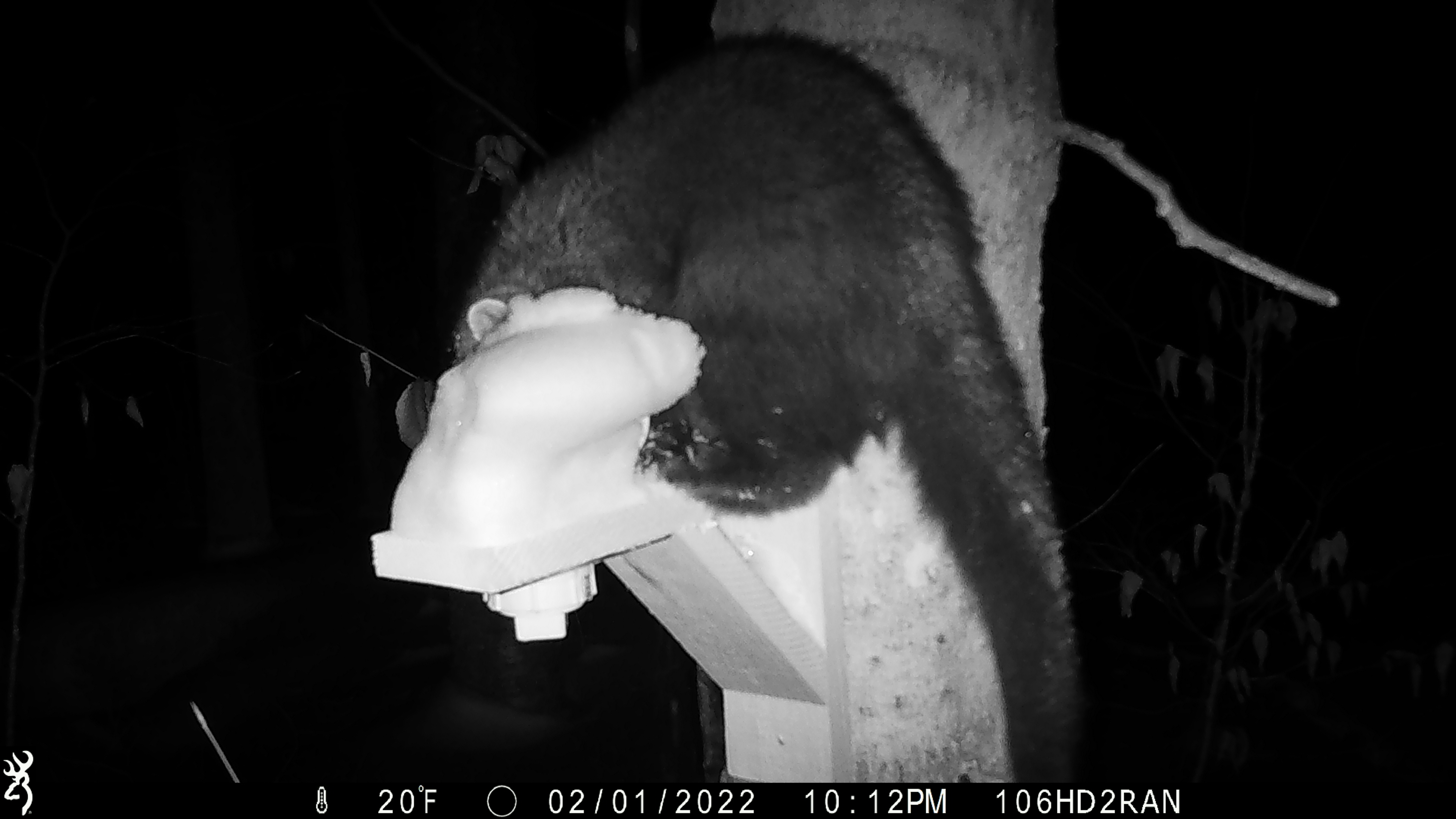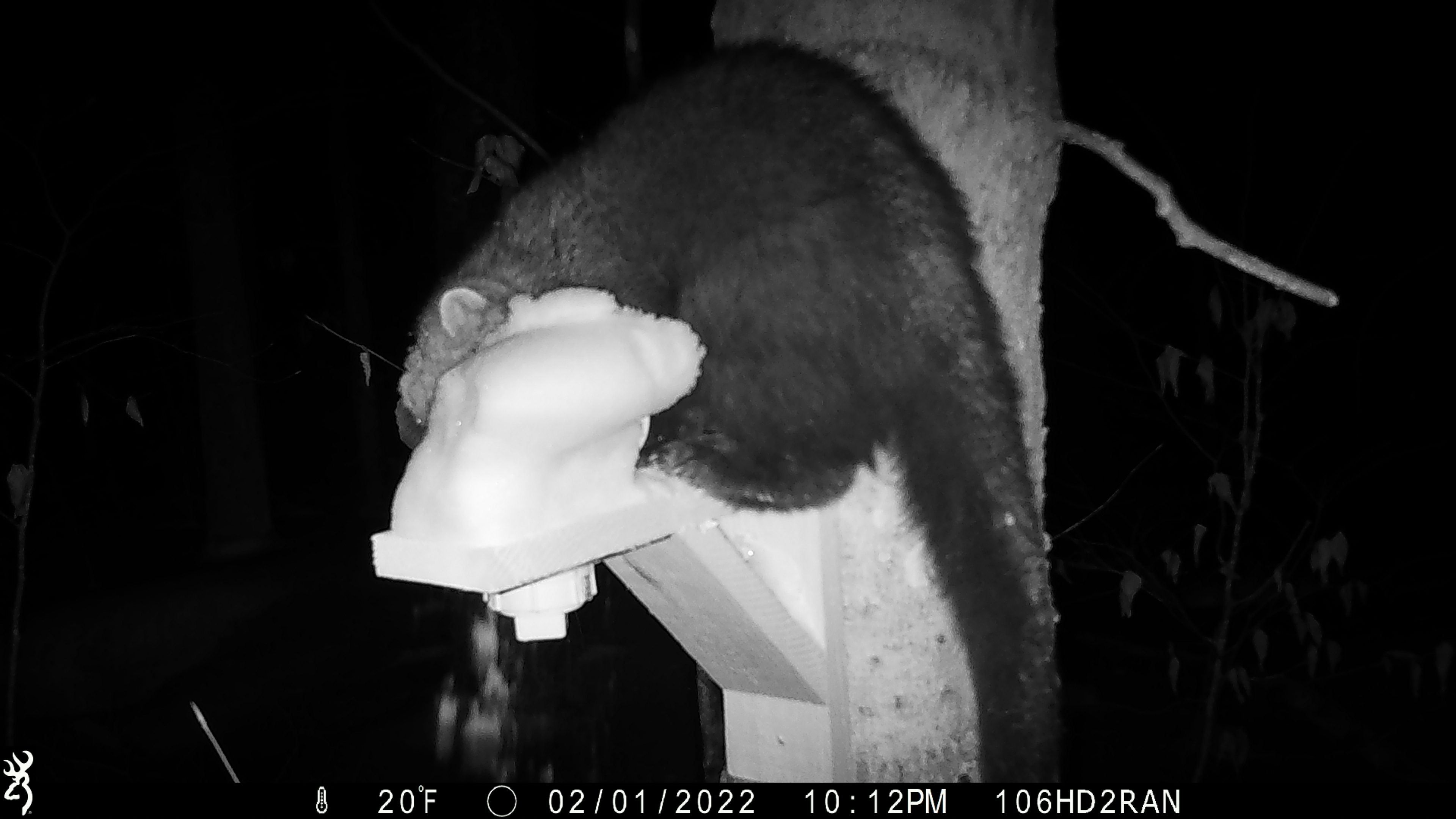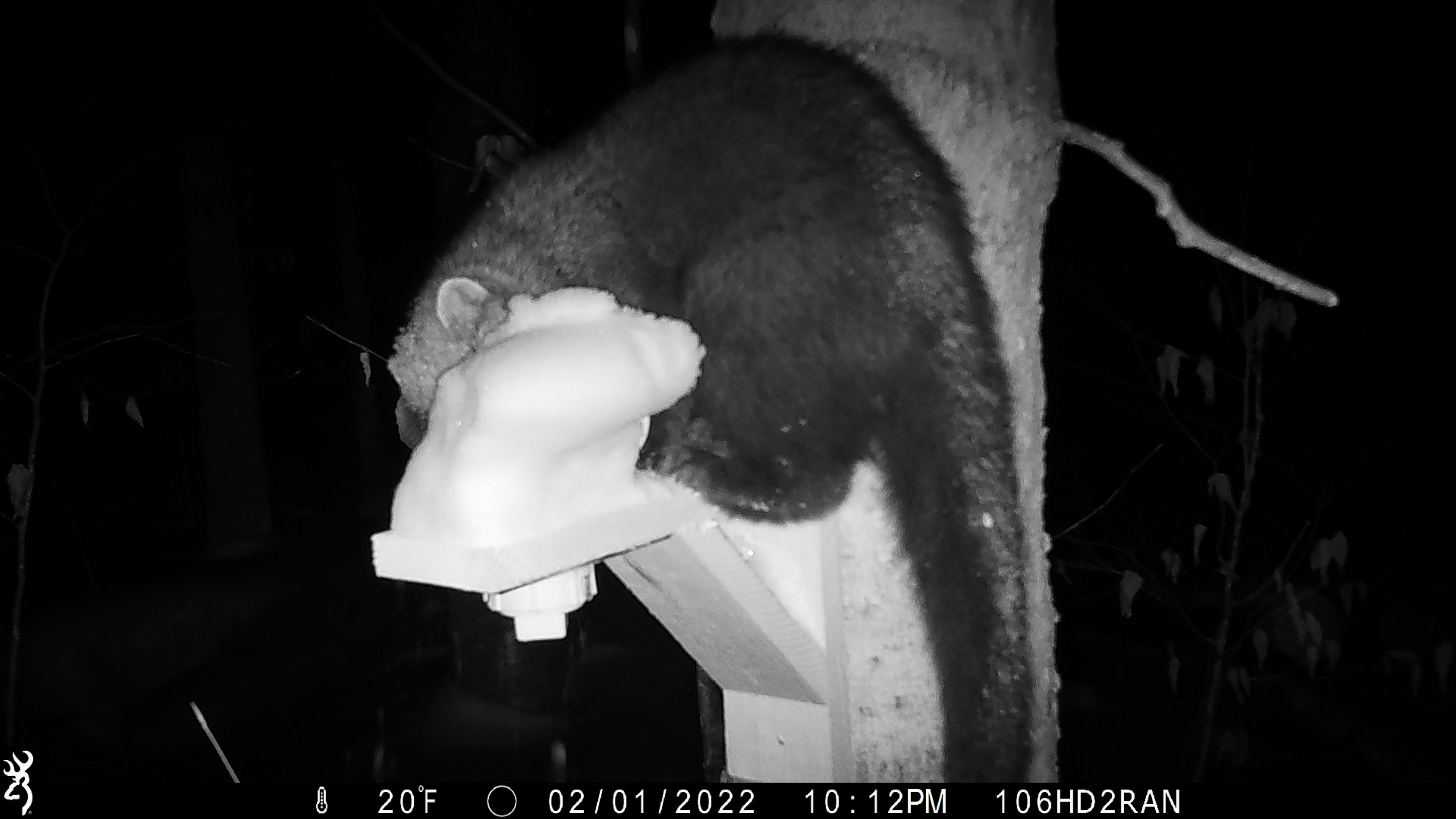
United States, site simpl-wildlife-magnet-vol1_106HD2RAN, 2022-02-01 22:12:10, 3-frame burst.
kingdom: Animalia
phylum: Chordata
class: Mammalia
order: Carnivora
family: Mustelidae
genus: Pekania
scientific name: Pekania pennanti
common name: fisher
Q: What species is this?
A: Fisher (Pekania pennanti).